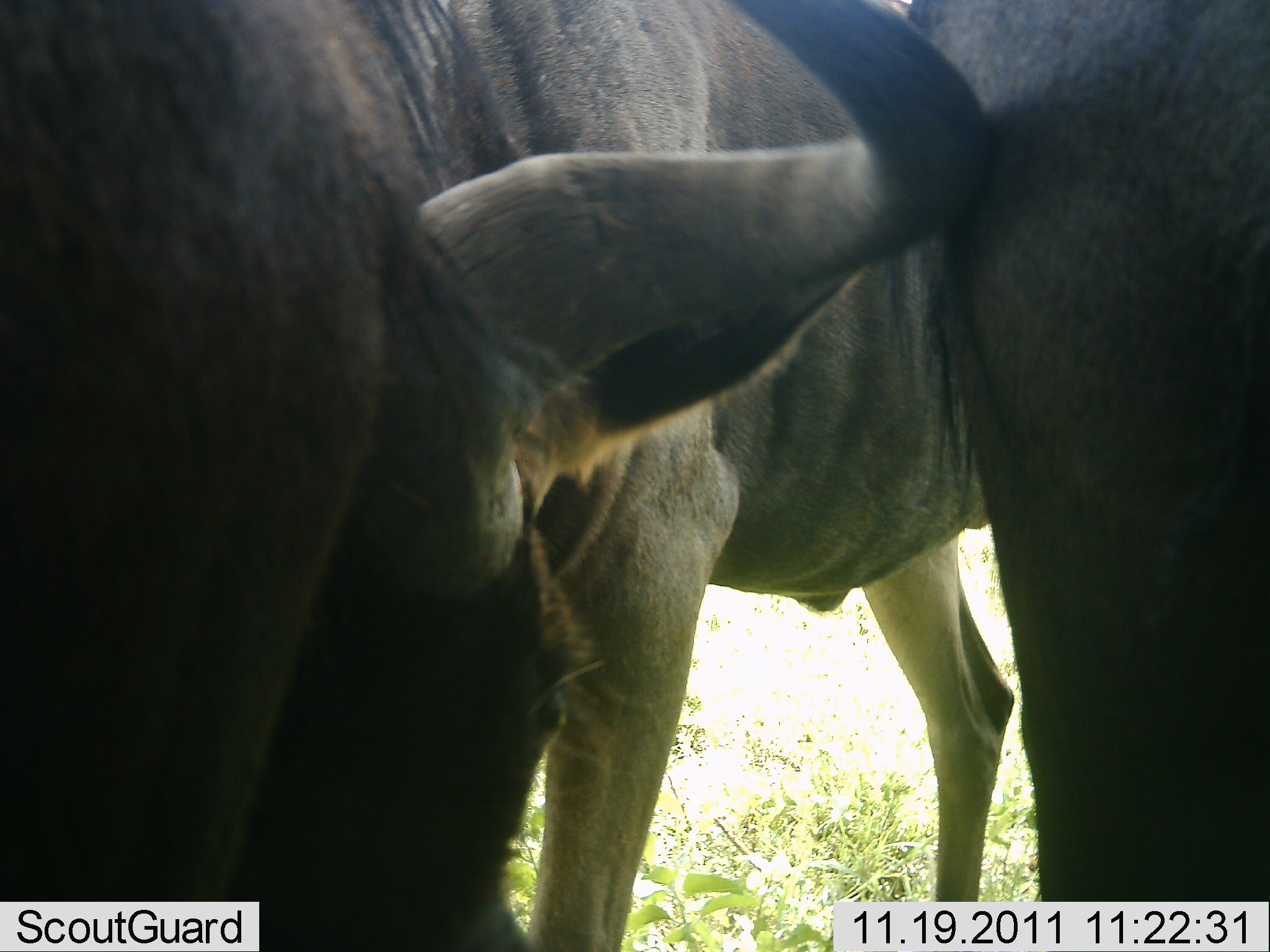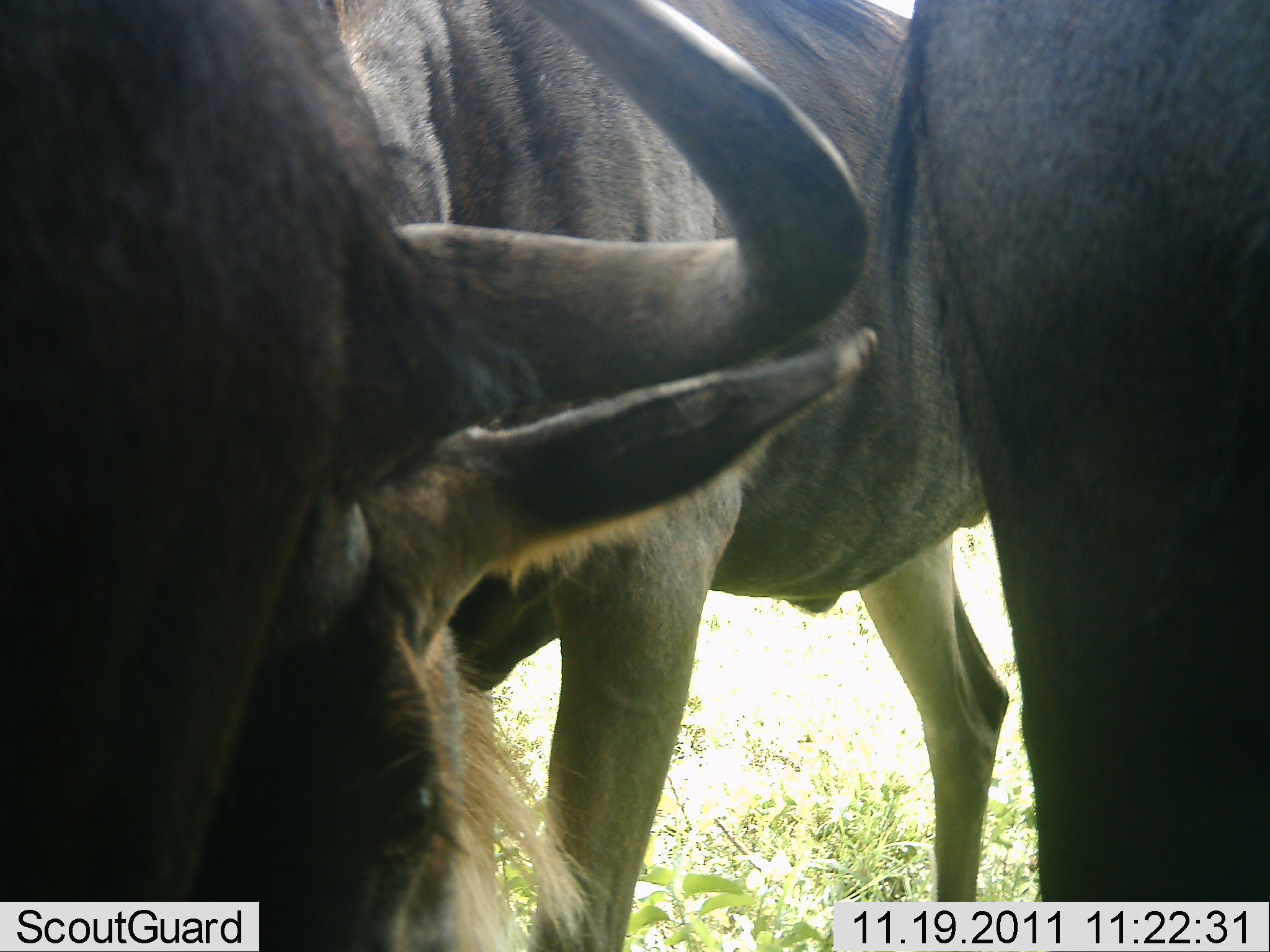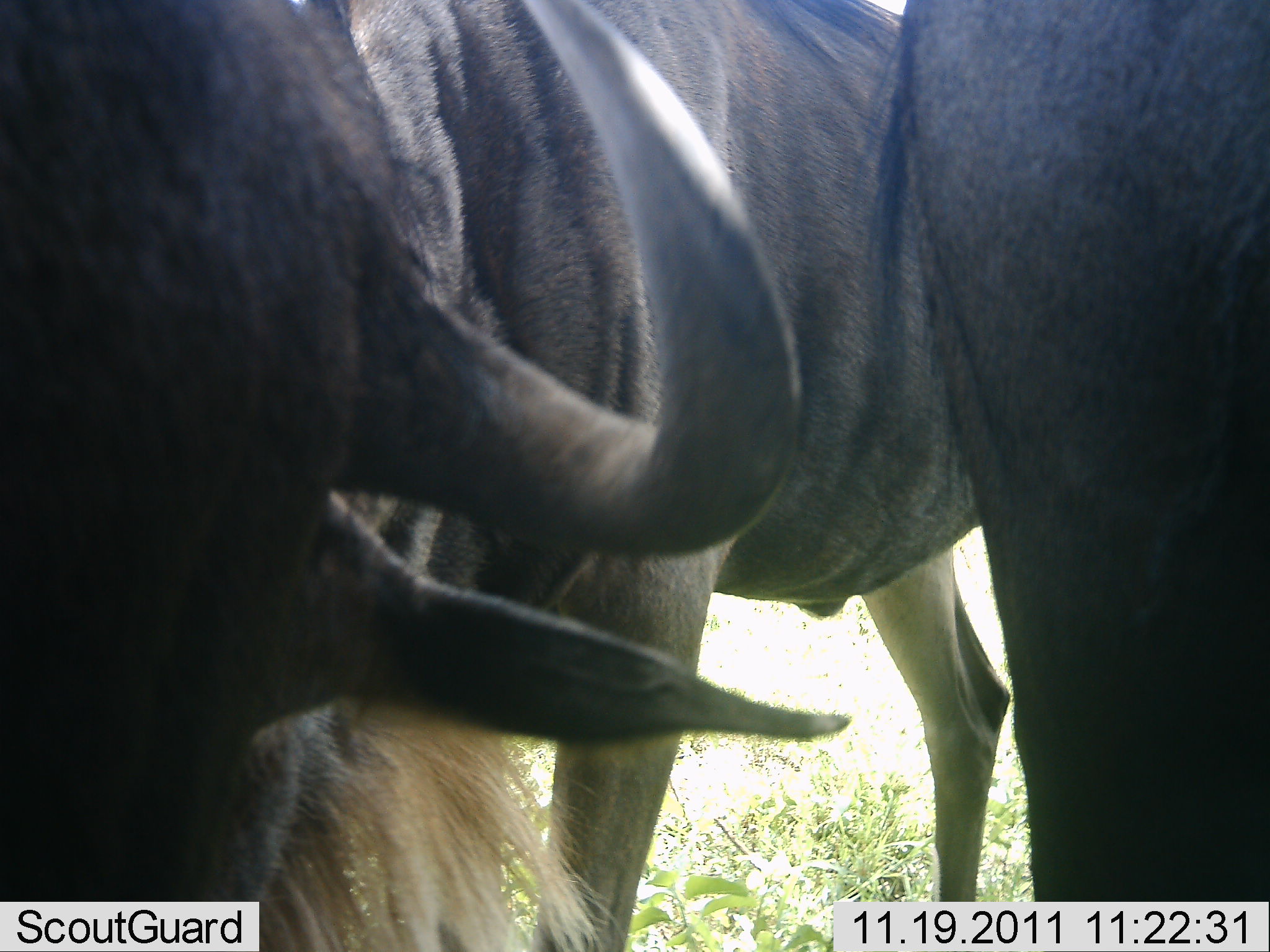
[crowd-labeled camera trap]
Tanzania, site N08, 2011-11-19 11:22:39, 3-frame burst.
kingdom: Animalia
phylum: Chordata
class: Mammalia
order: Artiodactyla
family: Bovidae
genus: Connochaetes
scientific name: Connochaetes taurinus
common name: blue wildebeest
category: wildebeest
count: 2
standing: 79%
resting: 0%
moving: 0%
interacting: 21%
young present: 0%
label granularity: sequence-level